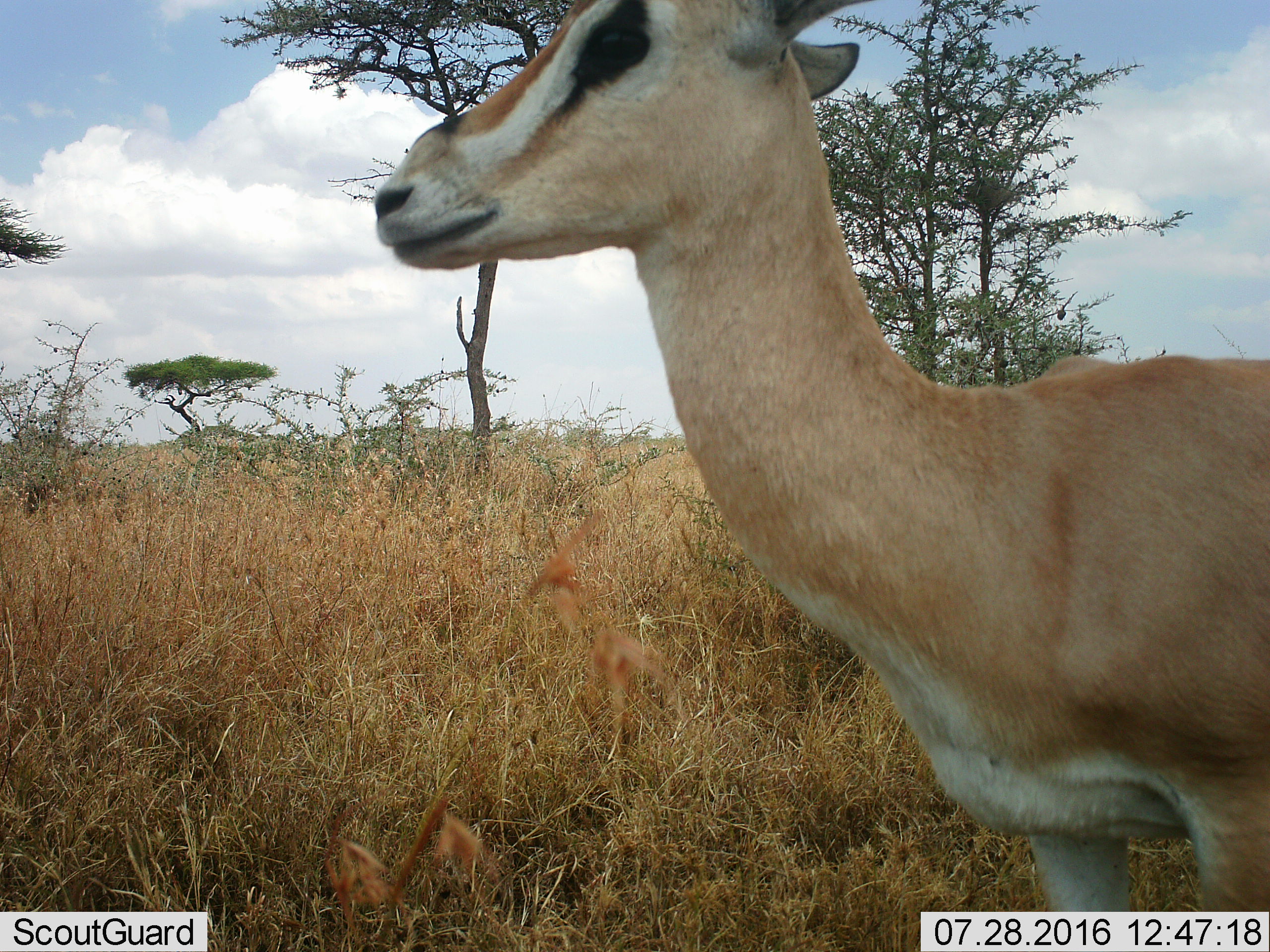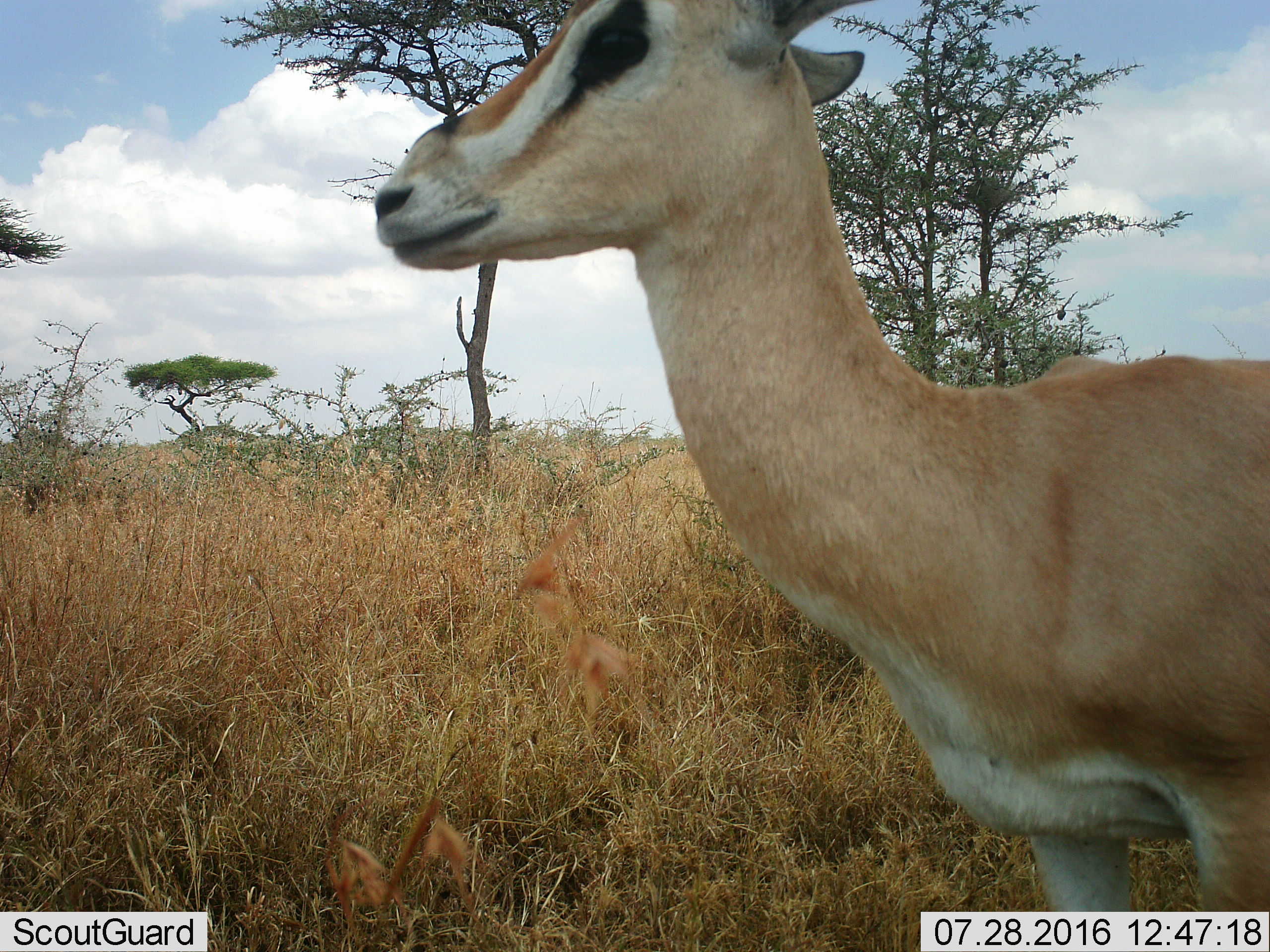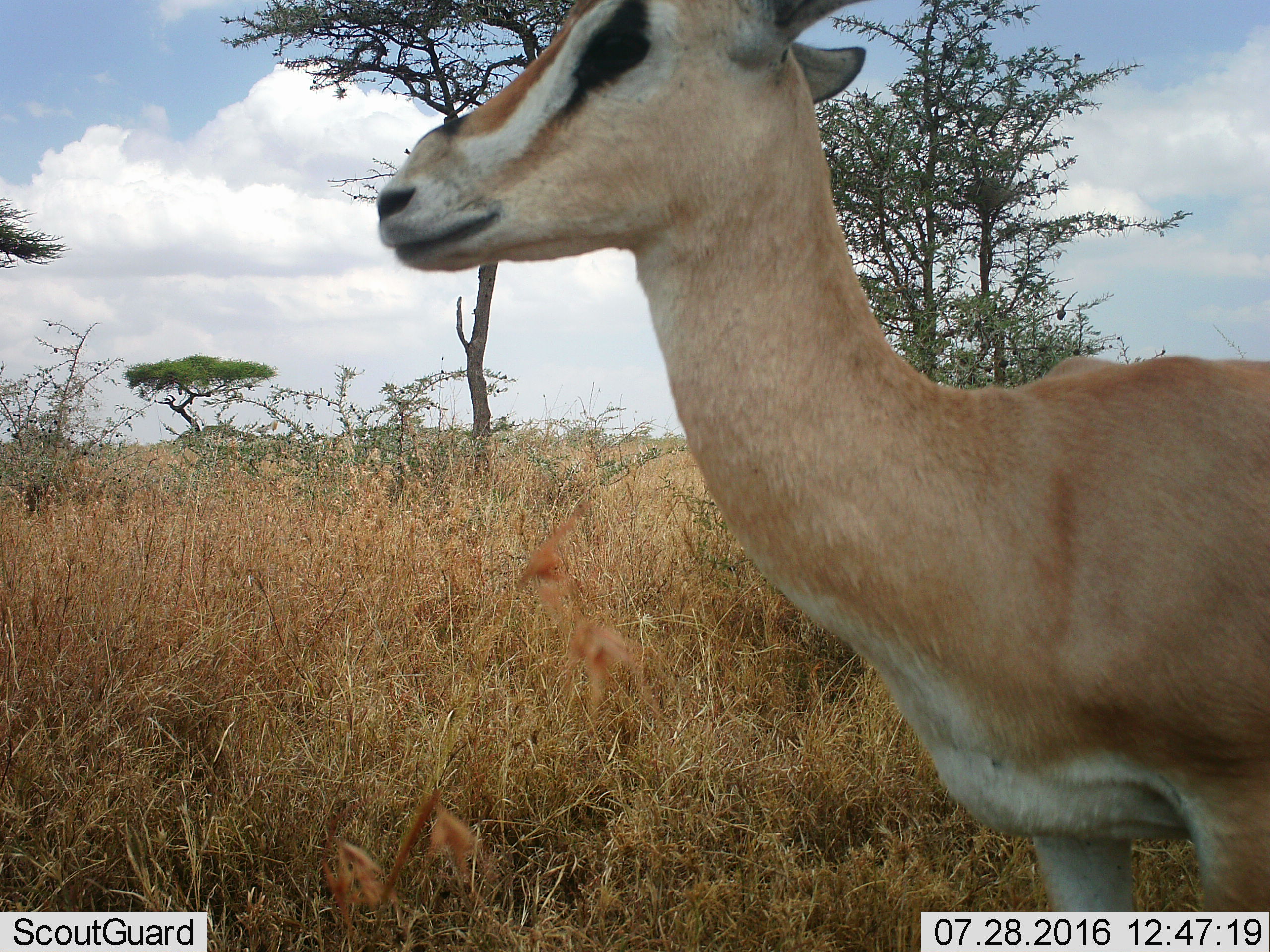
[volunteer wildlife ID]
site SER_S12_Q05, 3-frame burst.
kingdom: Animalia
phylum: Chordata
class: Mammalia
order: Artiodactyla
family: Bovidae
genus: Nanger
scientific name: Nanger granti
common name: grant's gazelle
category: gazellegrants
Gazellegrants (grant's gazelle) (Nanger granti), count 1. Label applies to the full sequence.